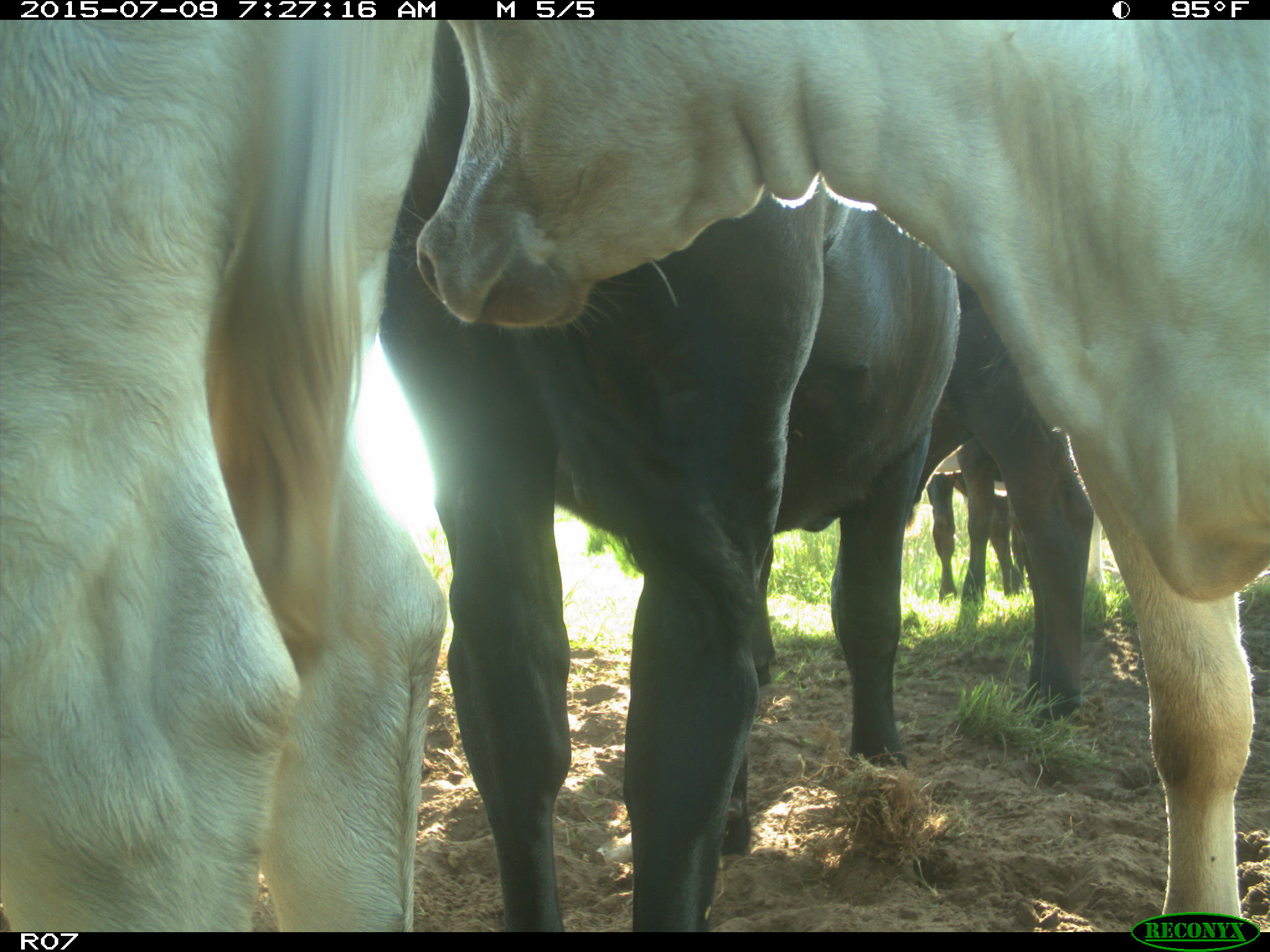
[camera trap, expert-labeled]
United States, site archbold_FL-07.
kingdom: Animalia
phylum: Chordata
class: Mammalia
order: Artiodactyla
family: Bovidae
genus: Bos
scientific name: Bos taurus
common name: domestic cow